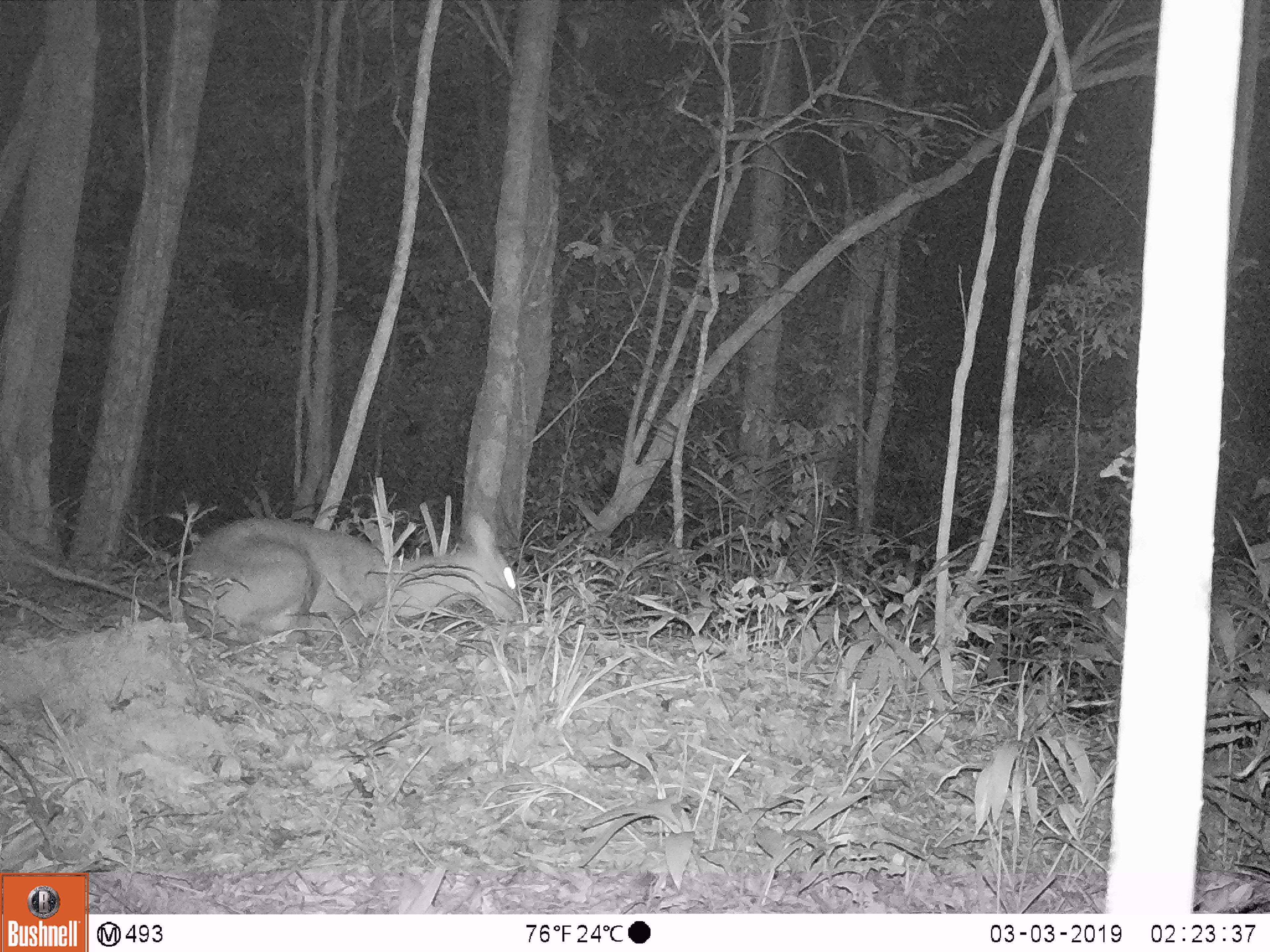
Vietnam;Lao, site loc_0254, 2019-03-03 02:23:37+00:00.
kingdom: Animalia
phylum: Chordata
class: Mammalia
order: Artiodactyla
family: Cervidae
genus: Muntiacus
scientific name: Muntiacus vuquangensis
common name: large-antlered muntjac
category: large antlered muntjac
Large antlered muntjac (large-antlered muntjac) (Muntiacus vuquangensis). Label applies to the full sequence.